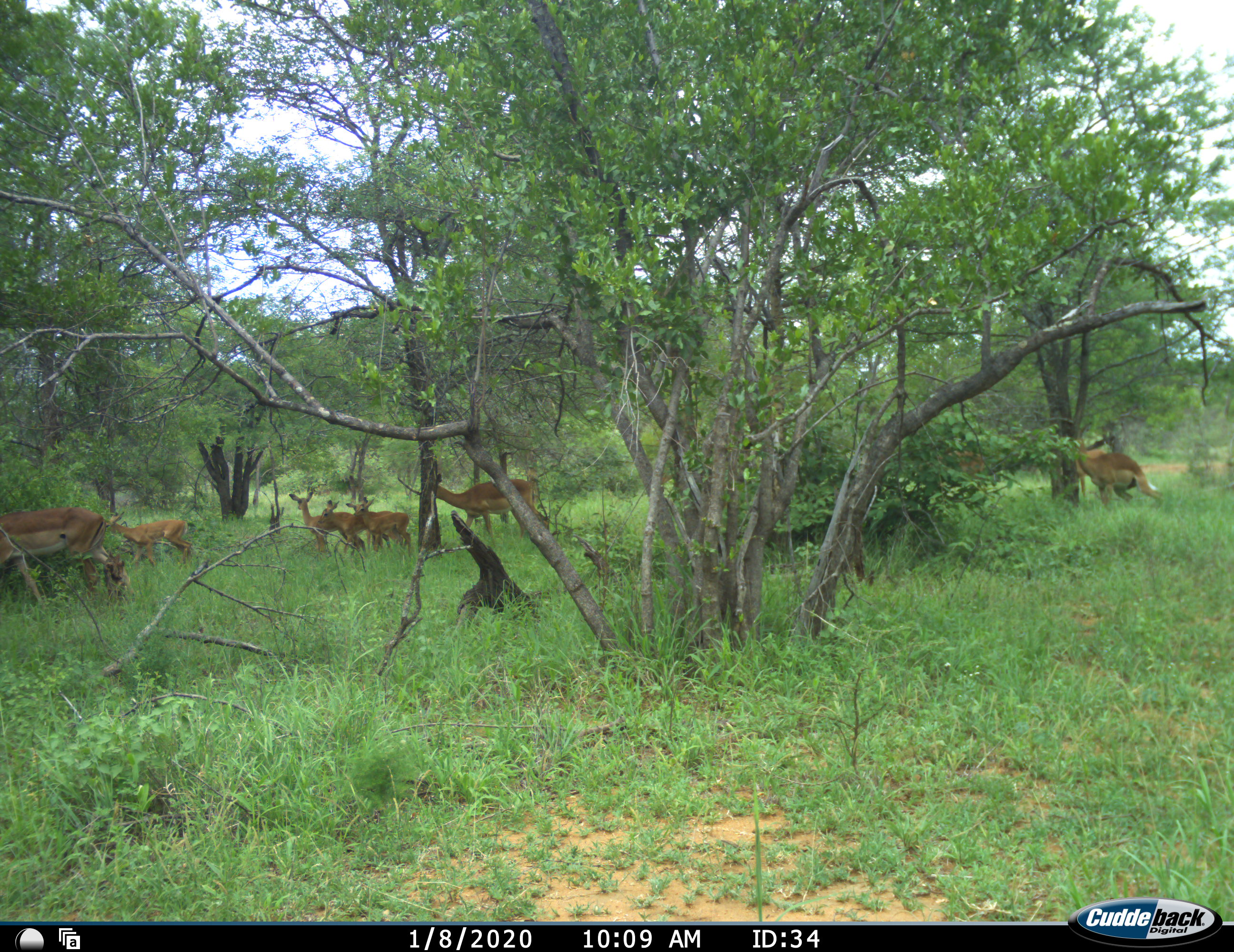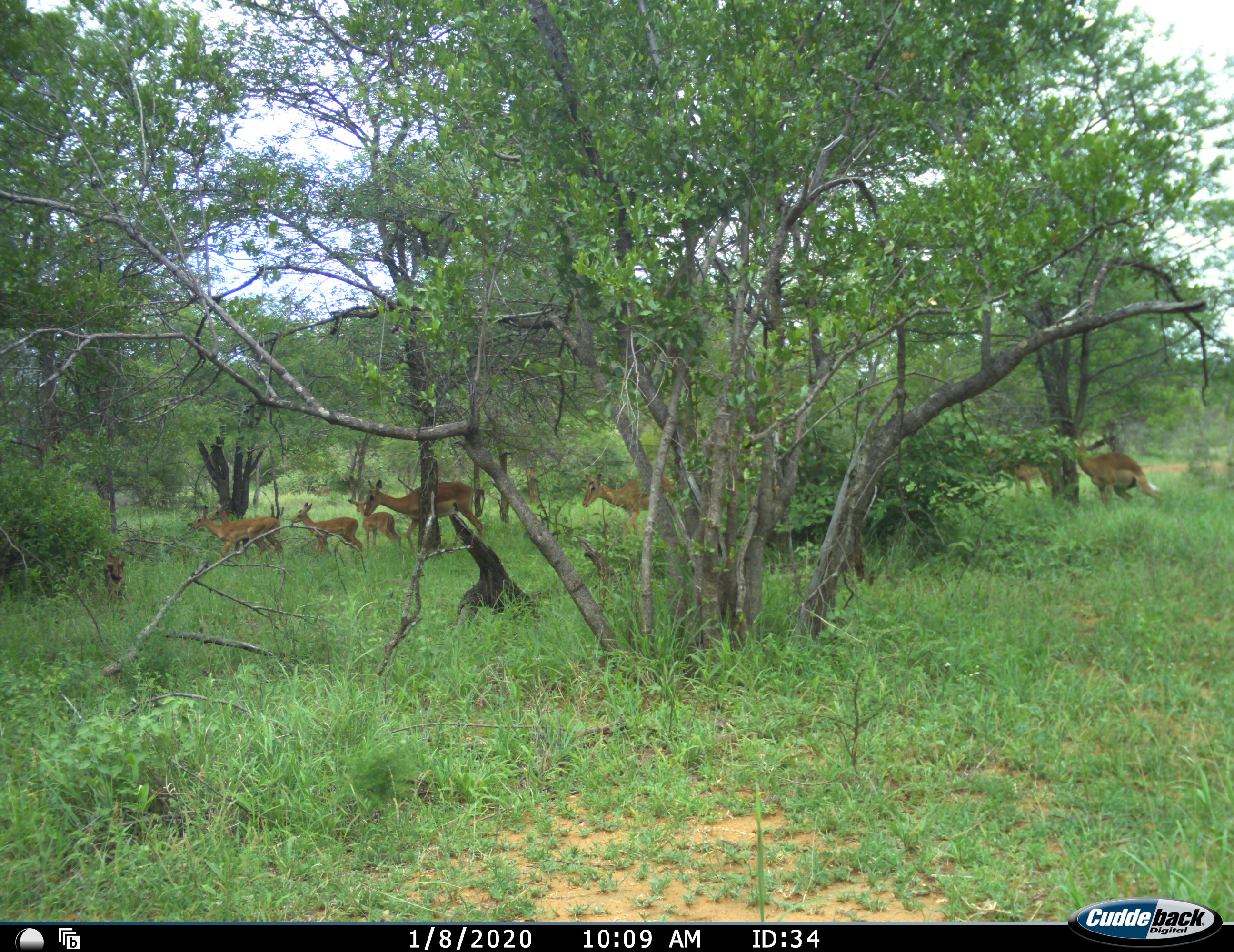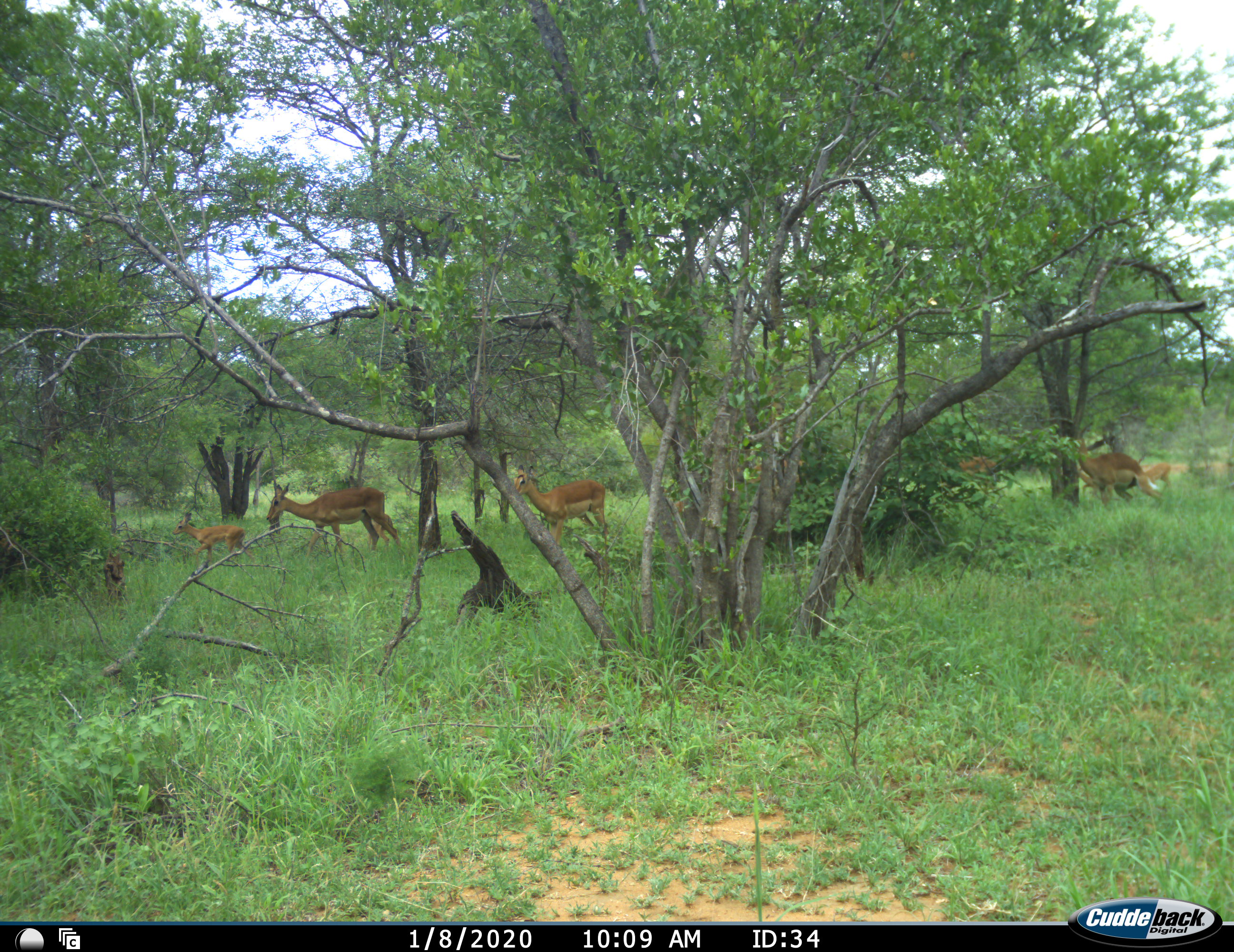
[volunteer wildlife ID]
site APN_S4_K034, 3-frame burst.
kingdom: Animalia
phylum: Chordata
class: Mammalia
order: Artiodactyla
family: Bovidae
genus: Aepyceros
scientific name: Aepyceros melampus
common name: impala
Impala (Aepyceros melampus), count 11-50. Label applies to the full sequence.